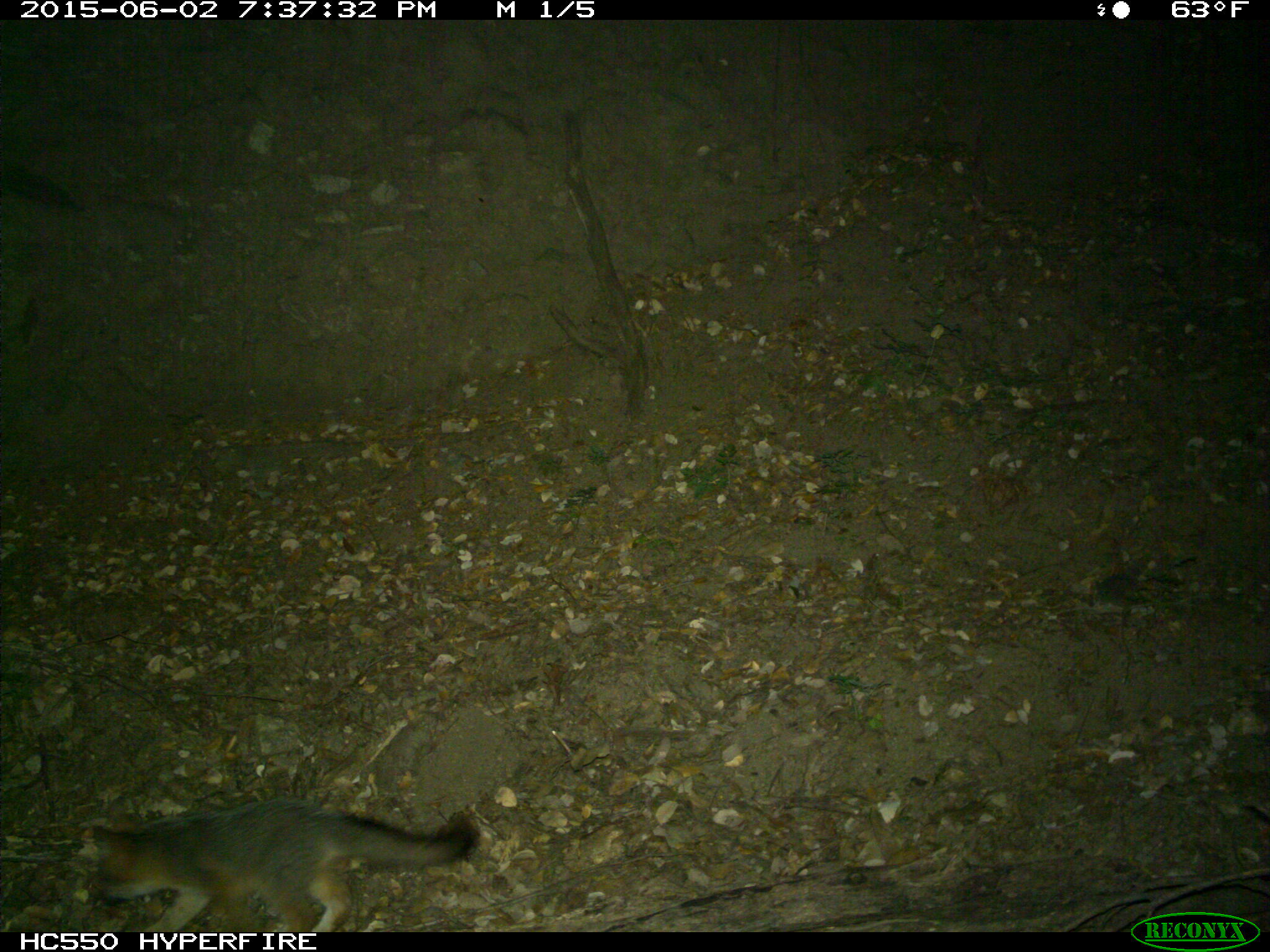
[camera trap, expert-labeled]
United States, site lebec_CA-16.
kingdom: Animalia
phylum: Chordata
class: Mammalia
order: Carnivora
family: Canidae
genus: Urocyon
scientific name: Urocyon cinereoargenteus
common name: gray fox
Urocyon cinereoargenteus (gray fox).